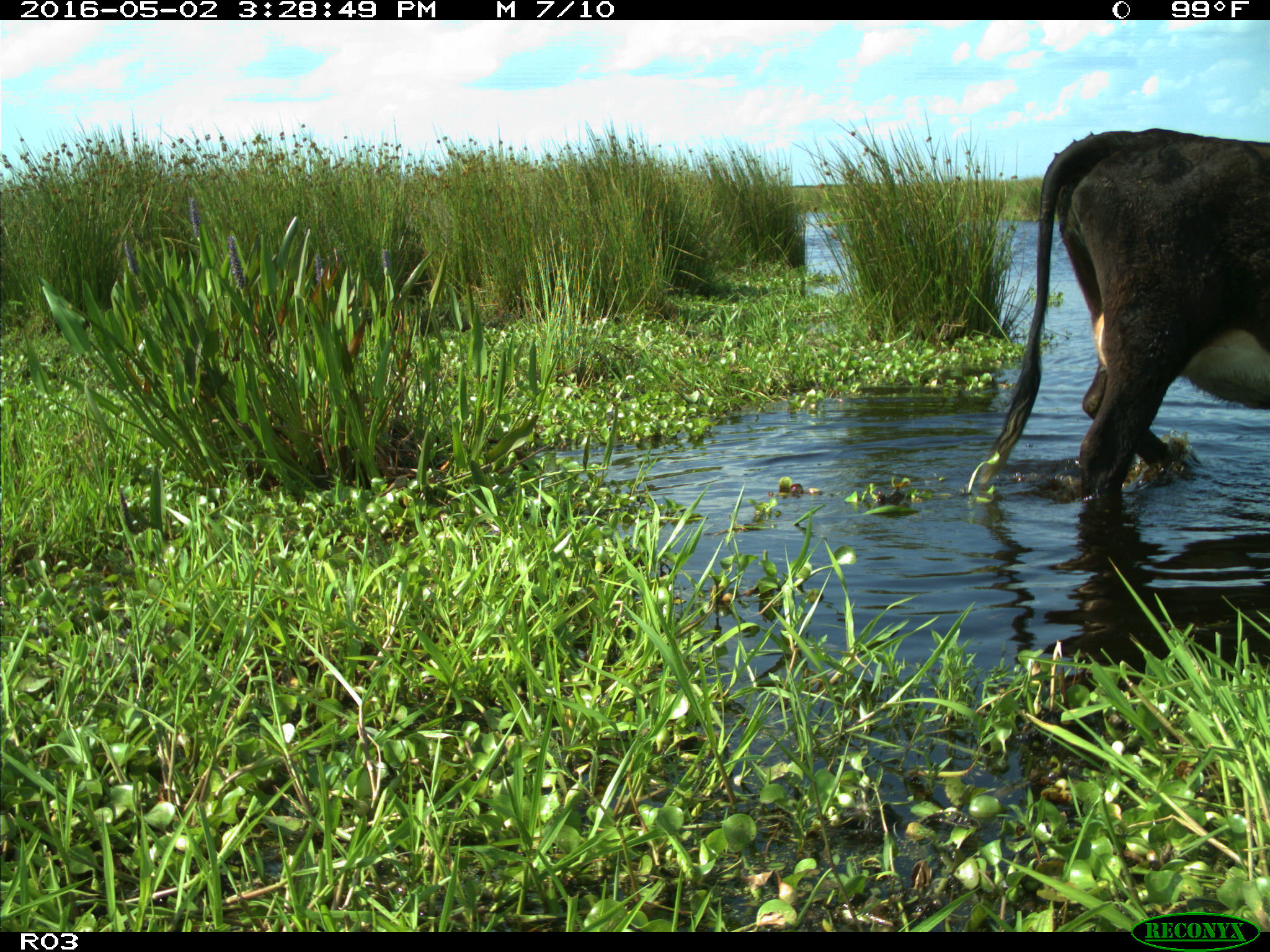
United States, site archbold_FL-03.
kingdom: Animalia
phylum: Chordata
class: Mammalia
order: Artiodactyla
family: Bovidae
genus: Bos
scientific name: Bos taurus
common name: domestic cow